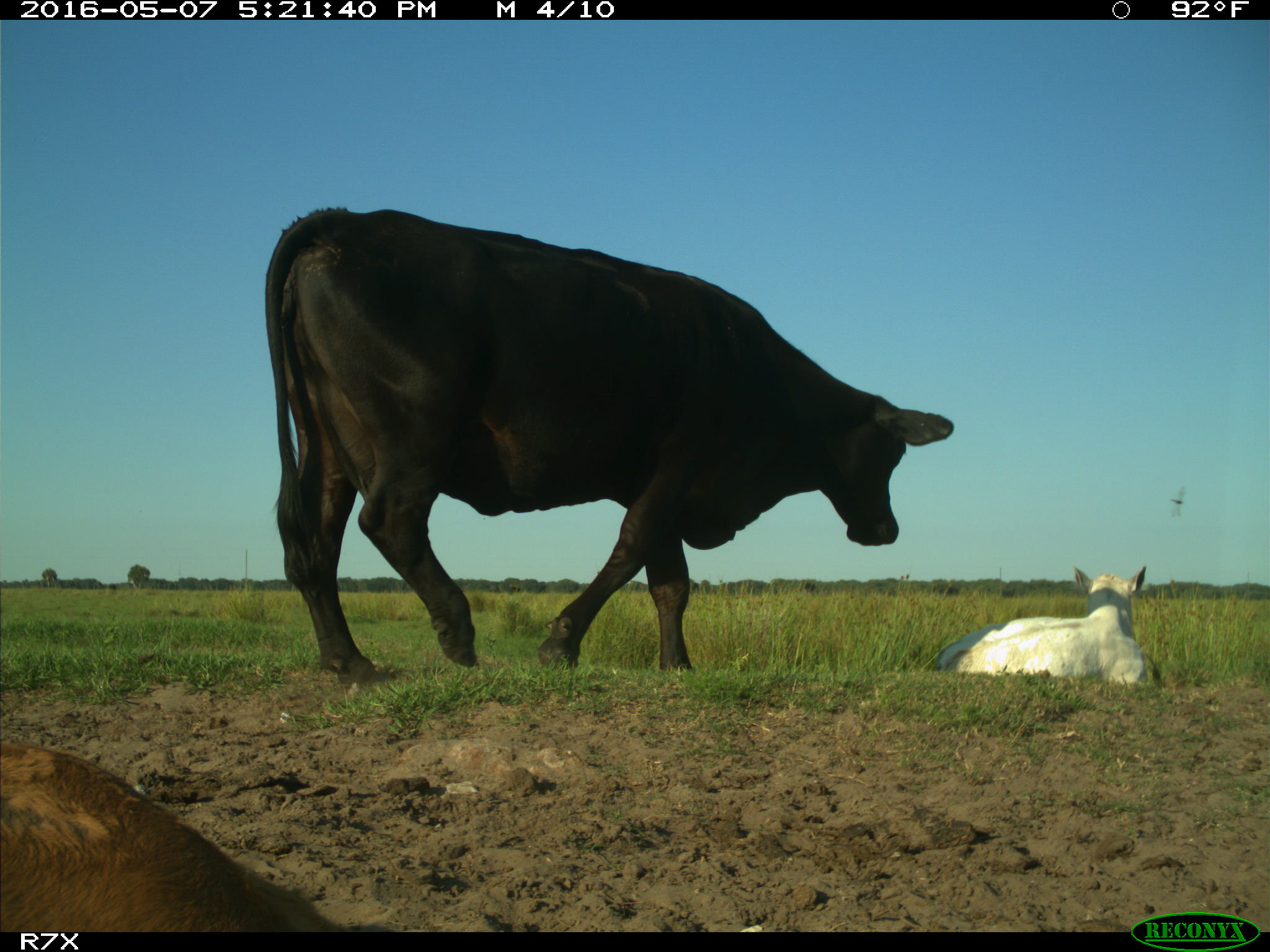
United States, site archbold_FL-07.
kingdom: Animalia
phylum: Chordata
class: Mammalia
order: Artiodactyla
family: Bovidae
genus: Bos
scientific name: Bos taurus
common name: domestic cow